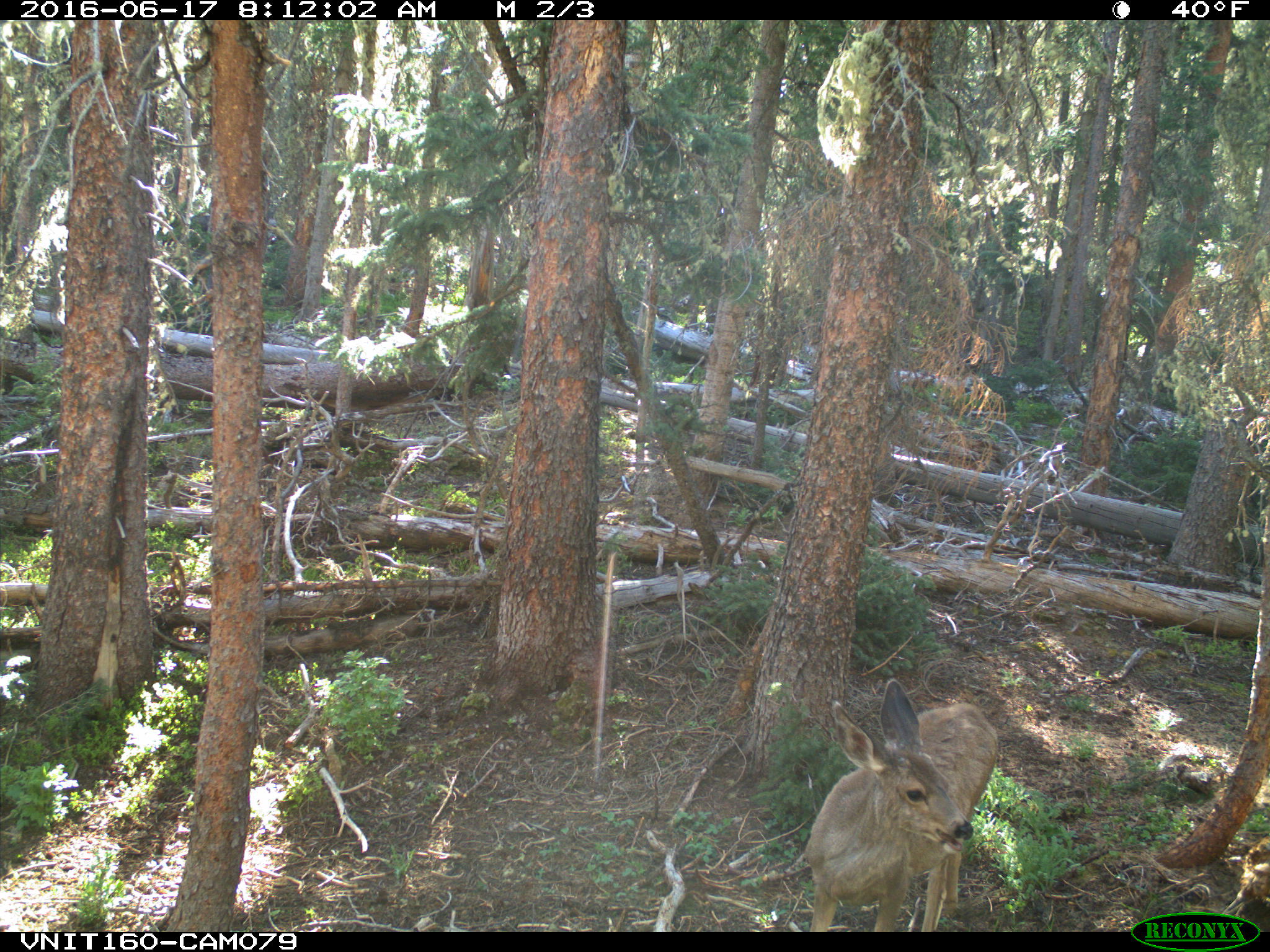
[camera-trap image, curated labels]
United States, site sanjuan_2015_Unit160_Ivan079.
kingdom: Animalia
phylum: Chordata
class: Mammalia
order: Artiodactyla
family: Cervidae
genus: Odocoileus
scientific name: Odocoileus hemionus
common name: mule deer